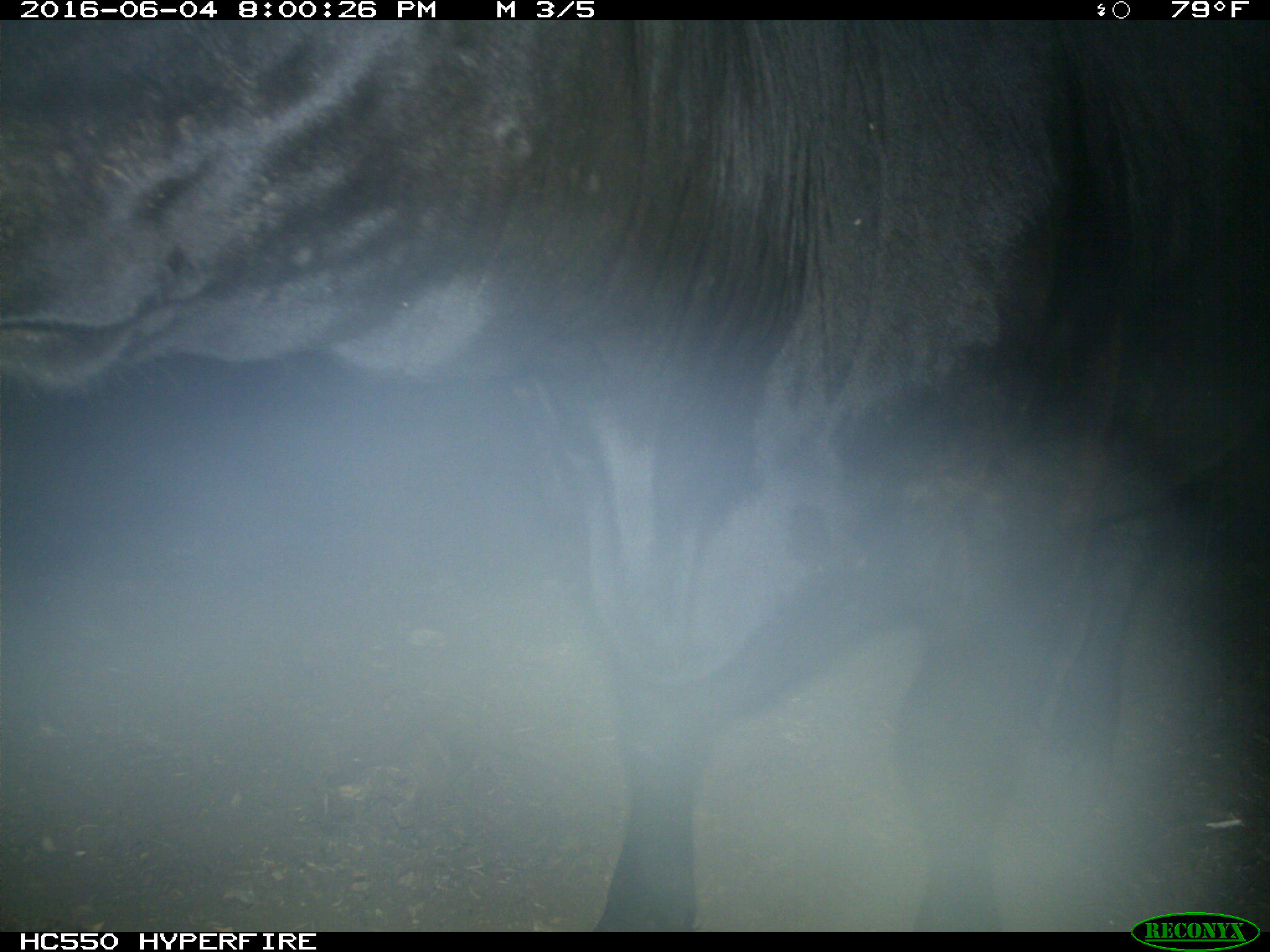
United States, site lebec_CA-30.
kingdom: Animalia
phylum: Chordata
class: Mammalia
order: Artiodactyla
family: Bovidae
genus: Bos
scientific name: Bos taurus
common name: domestic cow